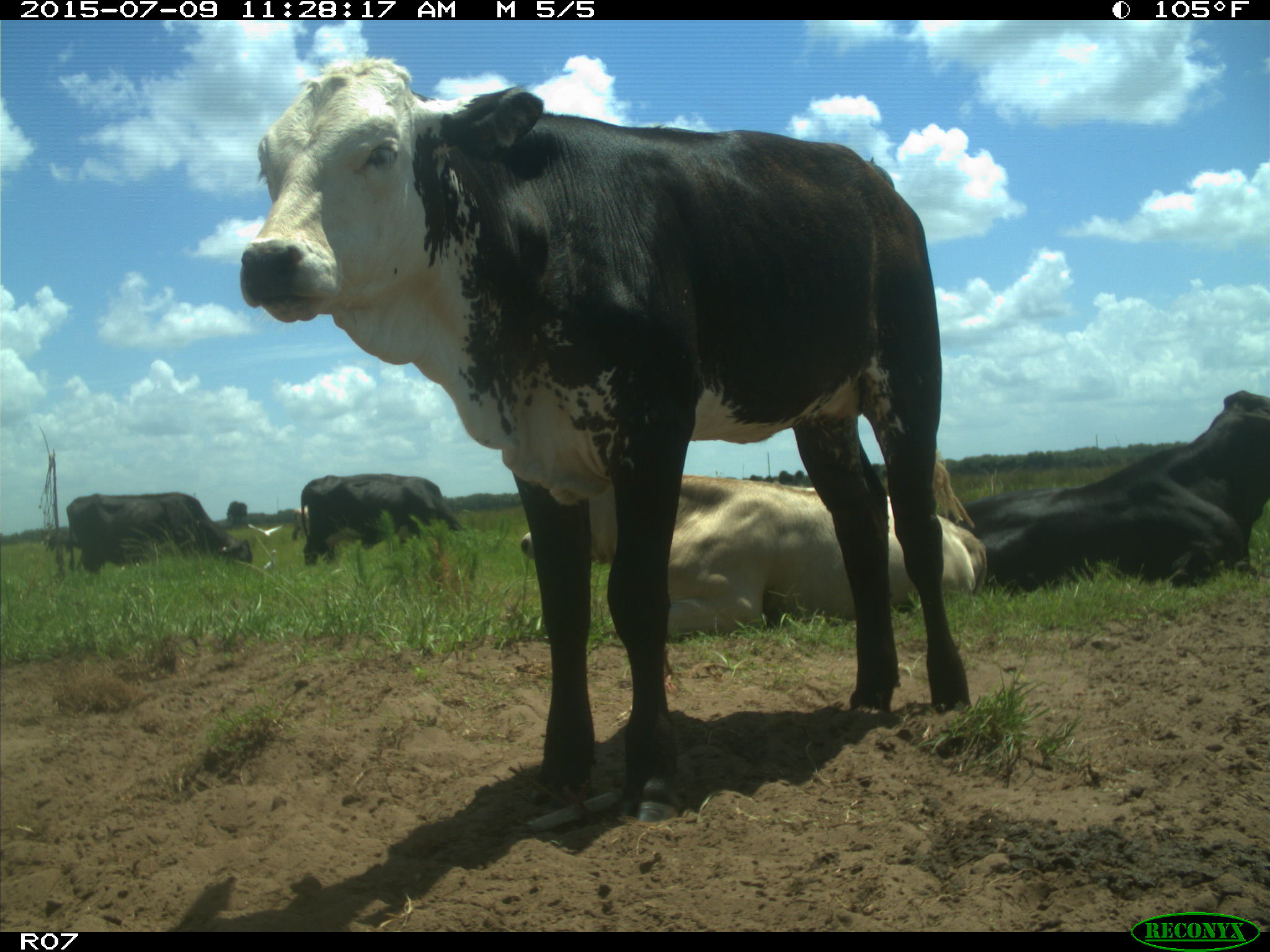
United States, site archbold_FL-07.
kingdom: Animalia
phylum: Chordata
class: Mammalia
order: Artiodactyla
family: Bovidae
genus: Bos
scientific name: Bos taurus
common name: domestic cow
Bos taurus (domestic cow).